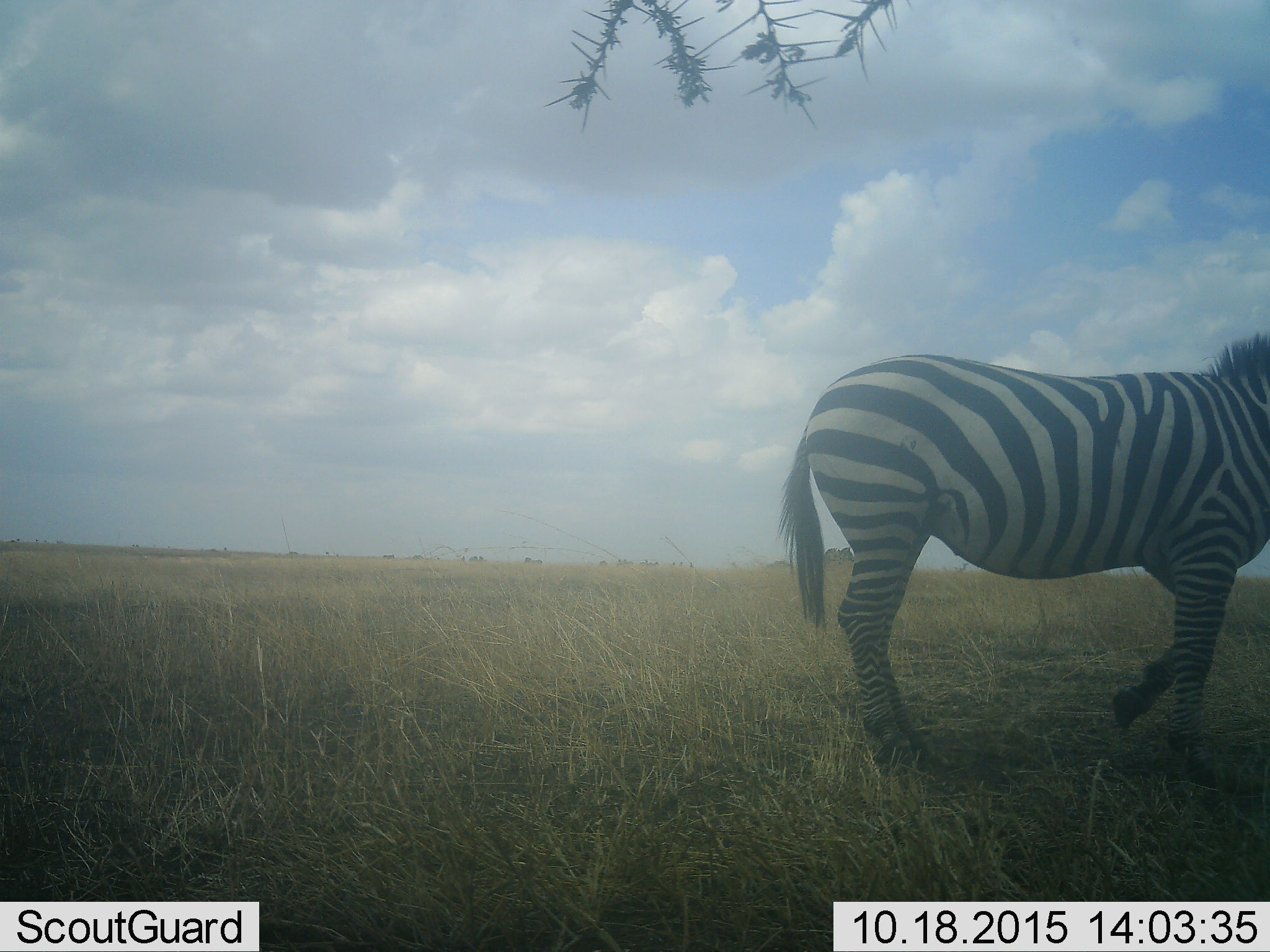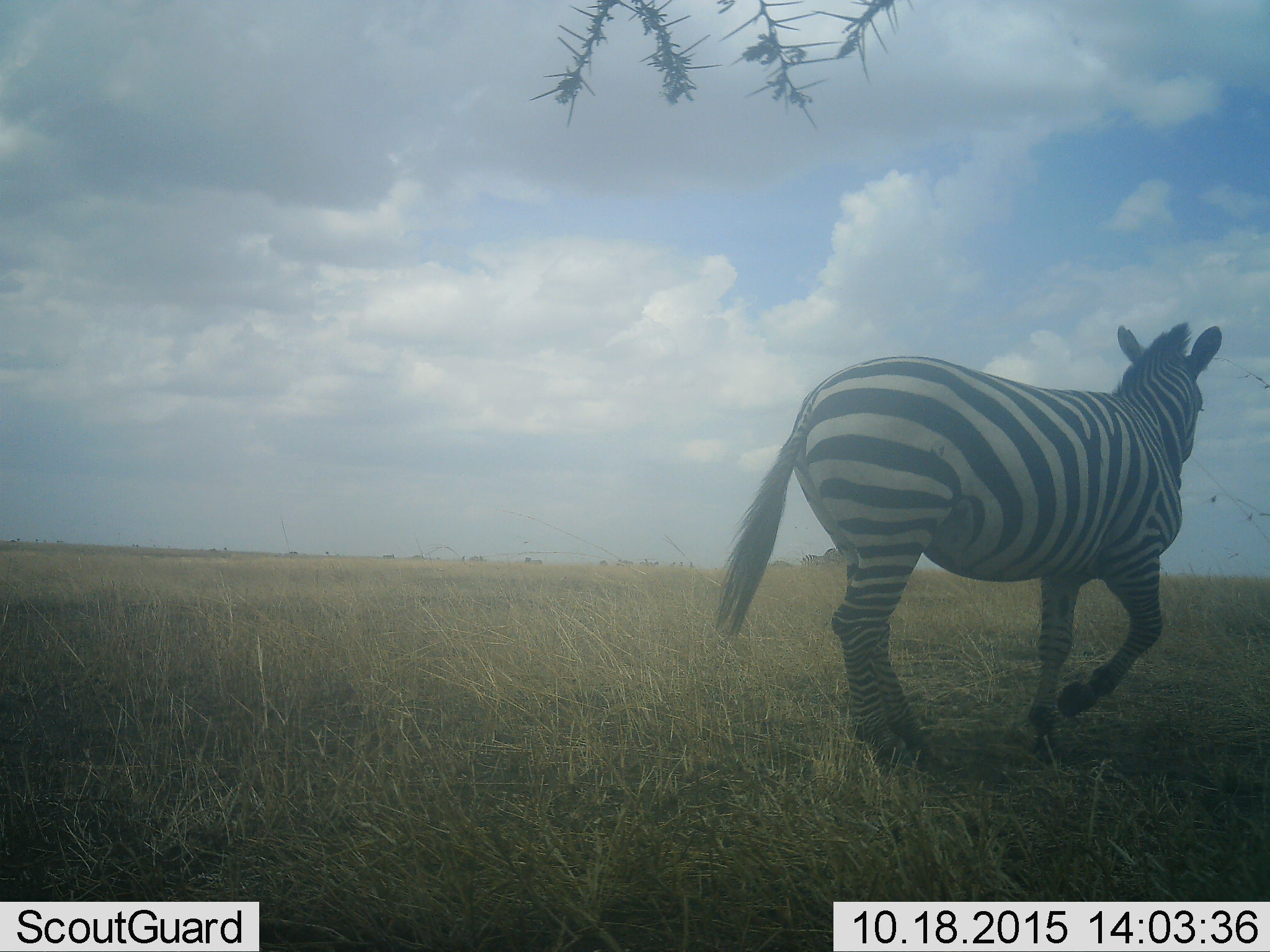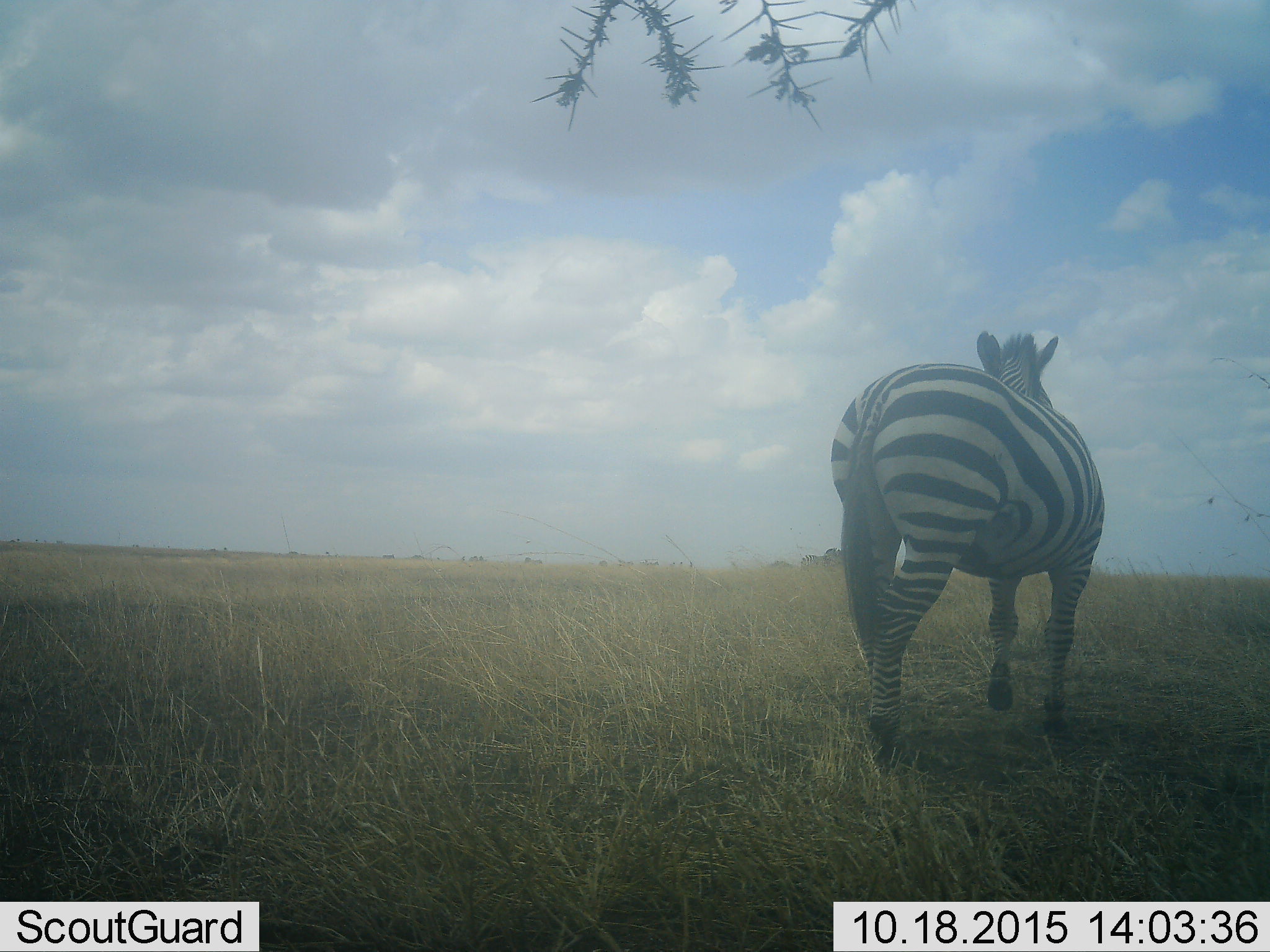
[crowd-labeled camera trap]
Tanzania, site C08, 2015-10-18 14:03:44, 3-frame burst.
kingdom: Animalia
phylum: Chordata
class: Mammalia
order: Perissodactyla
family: Equidae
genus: Equus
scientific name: Equus quagga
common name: plains zebra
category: zebra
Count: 1.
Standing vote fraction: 20%.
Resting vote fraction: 10%.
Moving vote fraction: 95%.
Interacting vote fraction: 0%.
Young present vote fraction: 0%.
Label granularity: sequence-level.